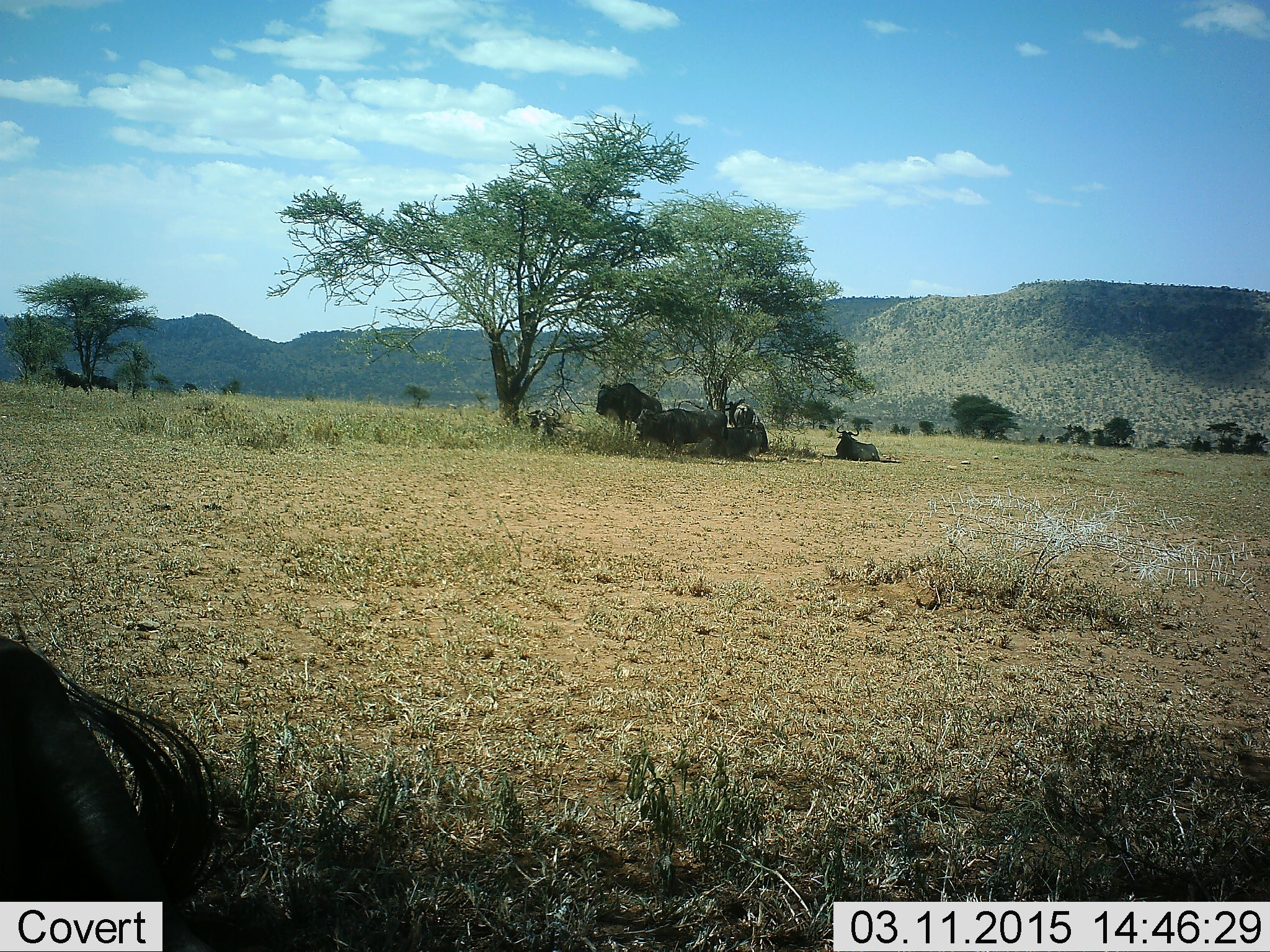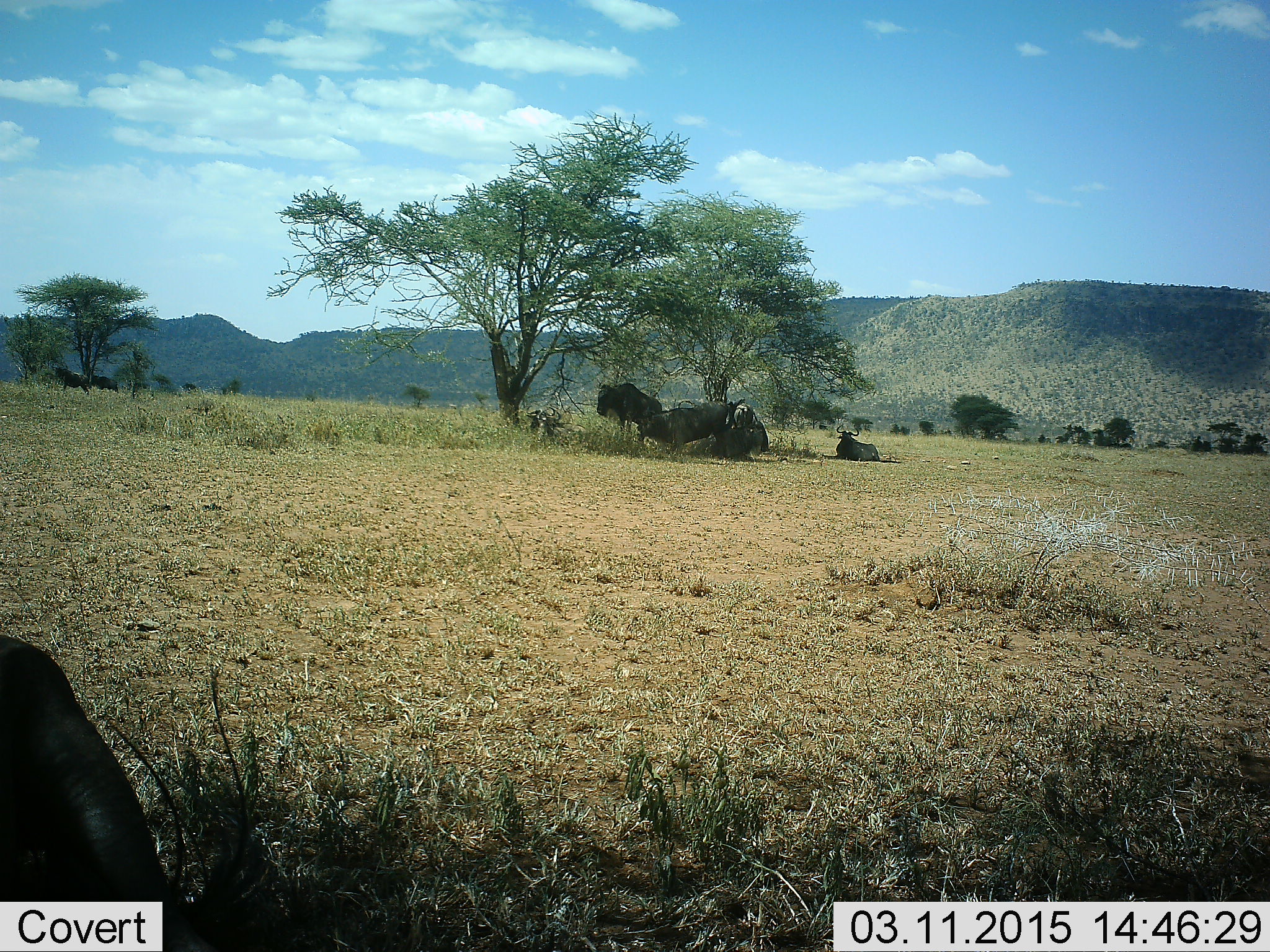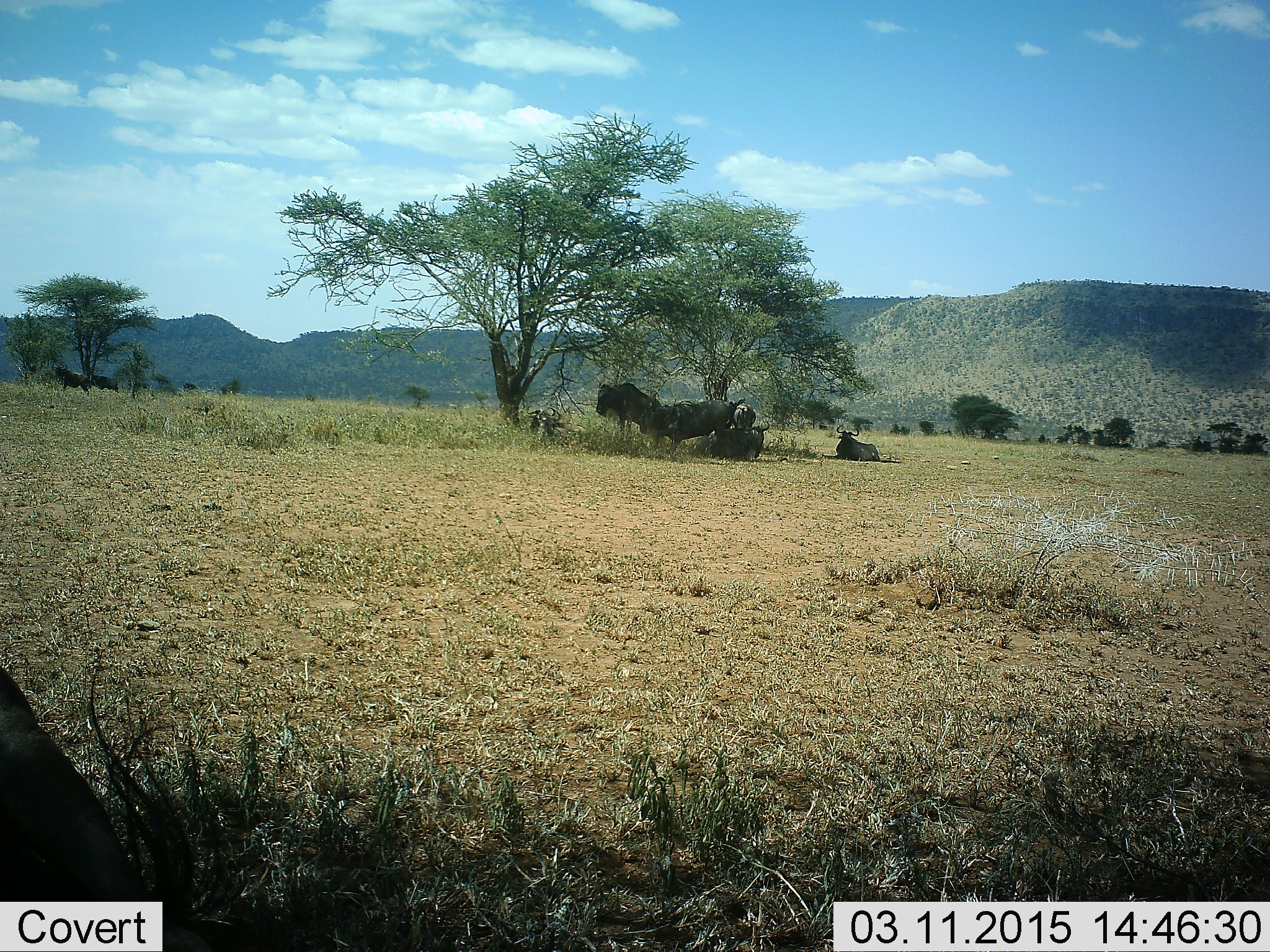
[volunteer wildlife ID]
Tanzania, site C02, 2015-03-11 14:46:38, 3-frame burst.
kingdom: Animalia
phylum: Chordata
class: Mammalia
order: Artiodactyla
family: Bovidae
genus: Connochaetes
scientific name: Connochaetes taurinus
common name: blue wildebeest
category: wildebeest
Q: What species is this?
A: Wildebeest (blue wildebeest) (Connochaetes taurinus).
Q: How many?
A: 7.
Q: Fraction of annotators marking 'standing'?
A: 70%.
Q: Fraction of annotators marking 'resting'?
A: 100%.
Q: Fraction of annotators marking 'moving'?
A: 0%.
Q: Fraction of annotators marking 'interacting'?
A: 10%.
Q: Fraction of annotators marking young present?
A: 0%.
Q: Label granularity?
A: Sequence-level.